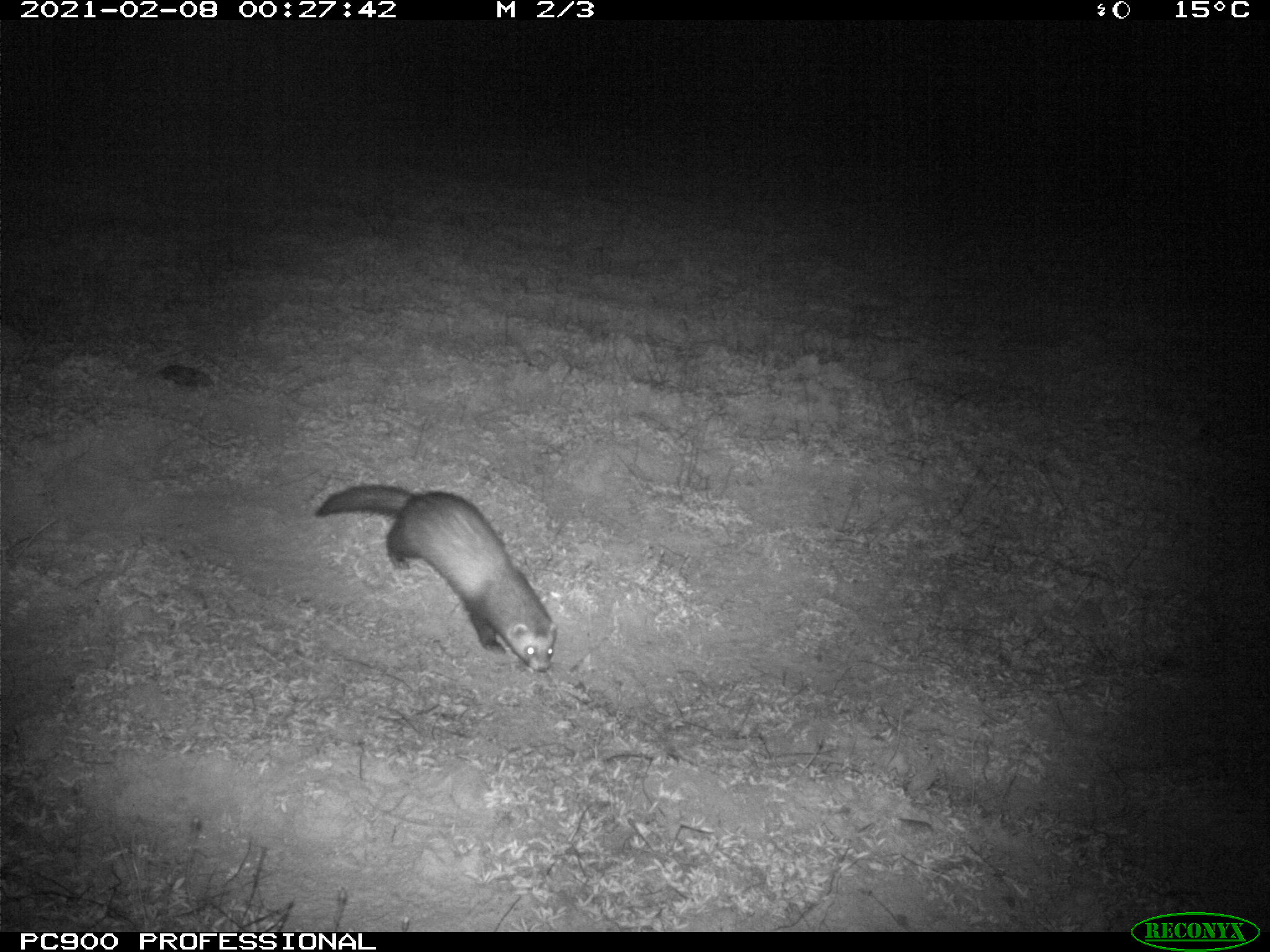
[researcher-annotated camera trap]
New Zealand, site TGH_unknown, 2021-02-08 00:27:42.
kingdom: Animalia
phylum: Chordata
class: Mammalia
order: Carnivora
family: Mustelidae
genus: Mustela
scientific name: Mustela furo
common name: ferret